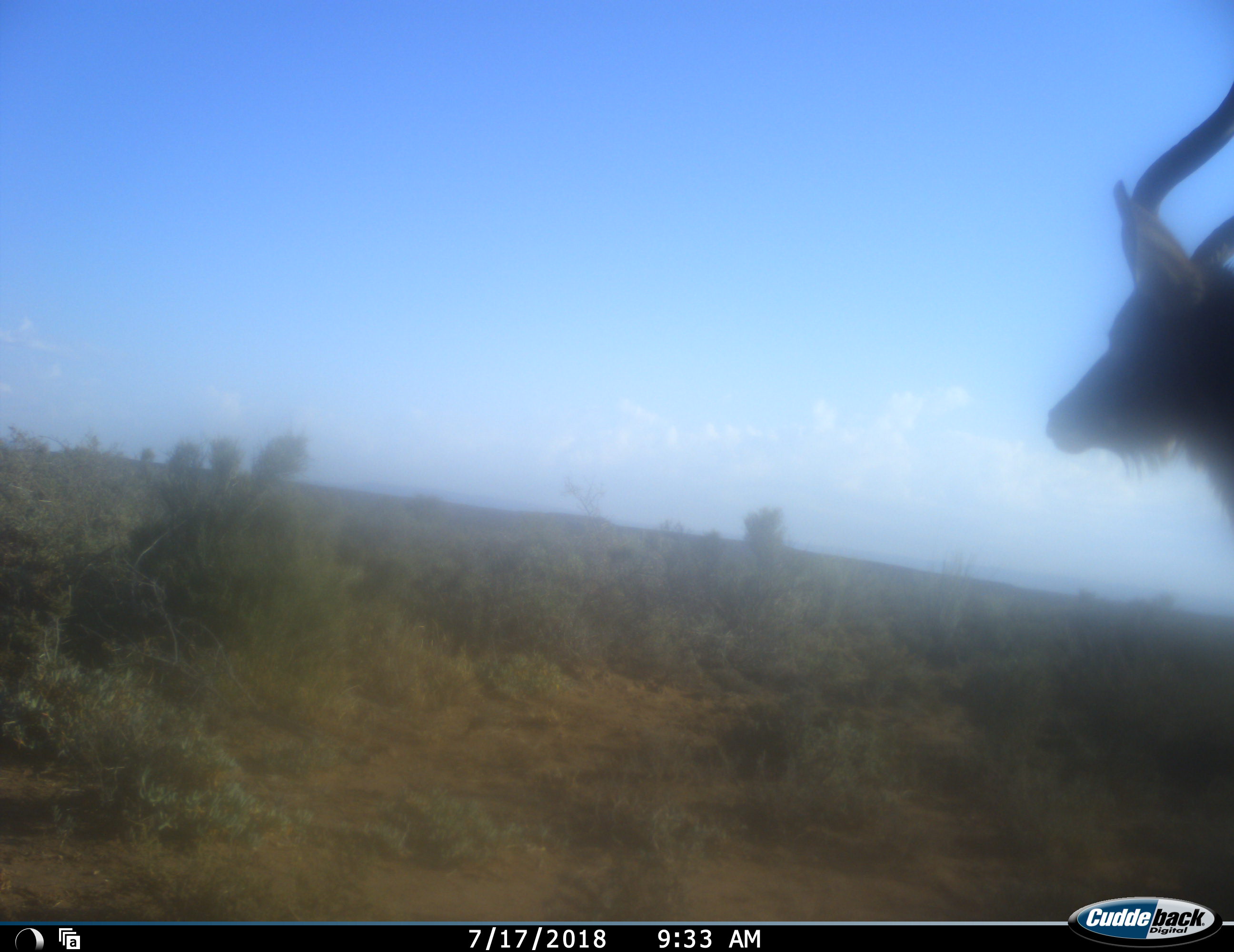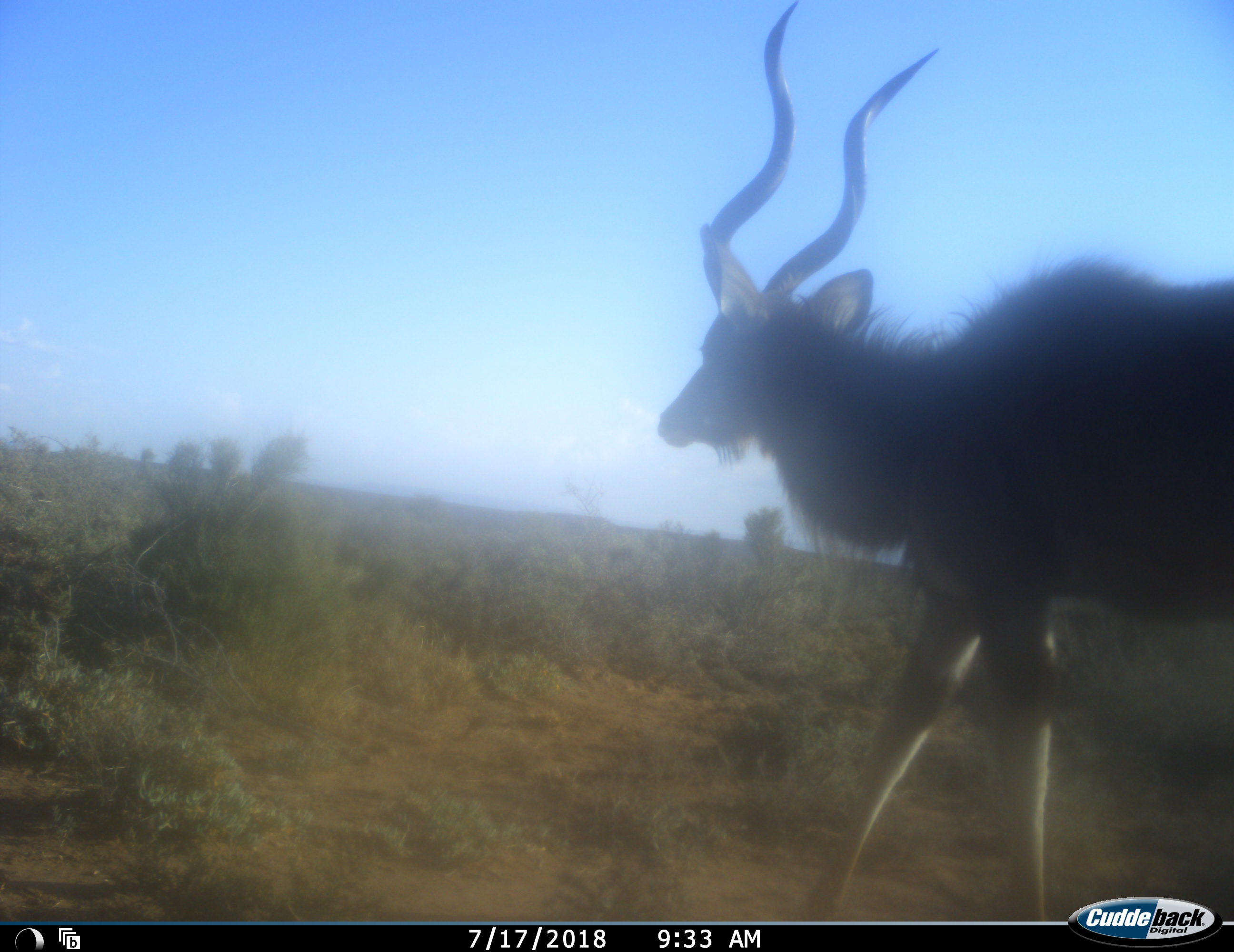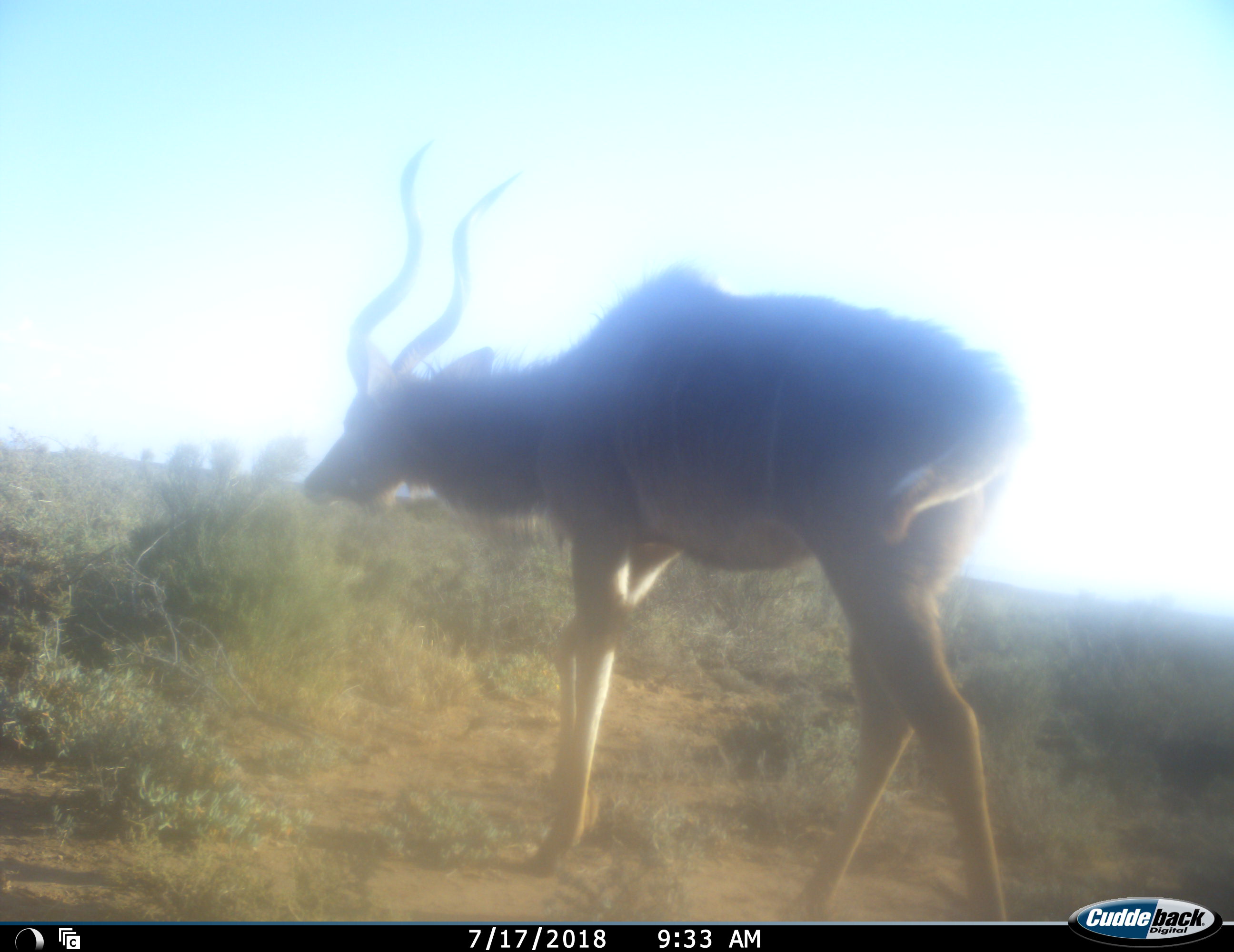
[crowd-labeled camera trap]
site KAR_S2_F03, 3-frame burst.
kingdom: Animalia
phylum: Chordata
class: Mammalia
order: Artiodactyla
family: Bovidae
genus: Tragelaphus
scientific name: Tragelaphus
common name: kudu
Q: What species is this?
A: Kudu (Tragelaphus).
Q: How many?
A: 1.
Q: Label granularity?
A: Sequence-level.